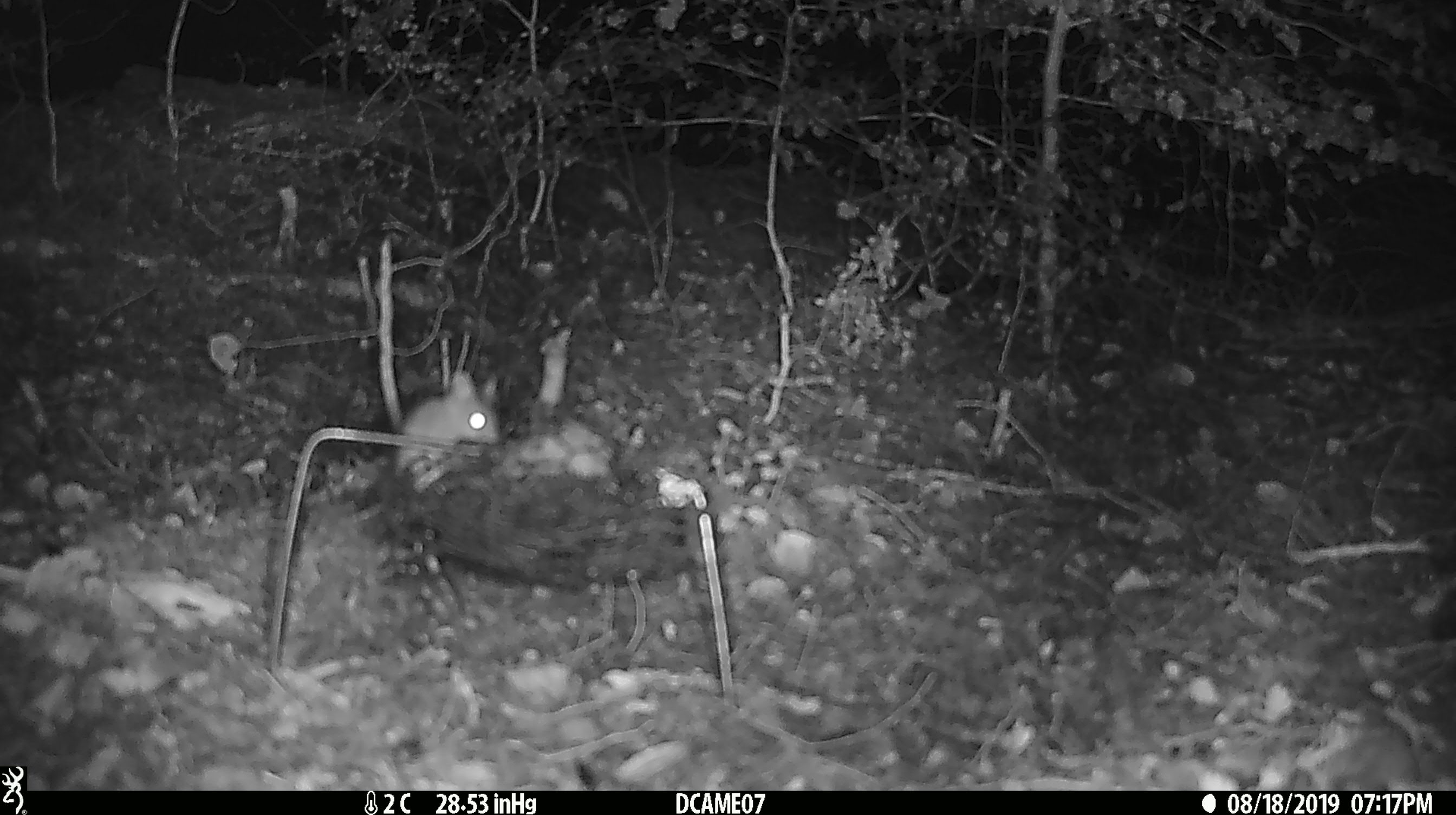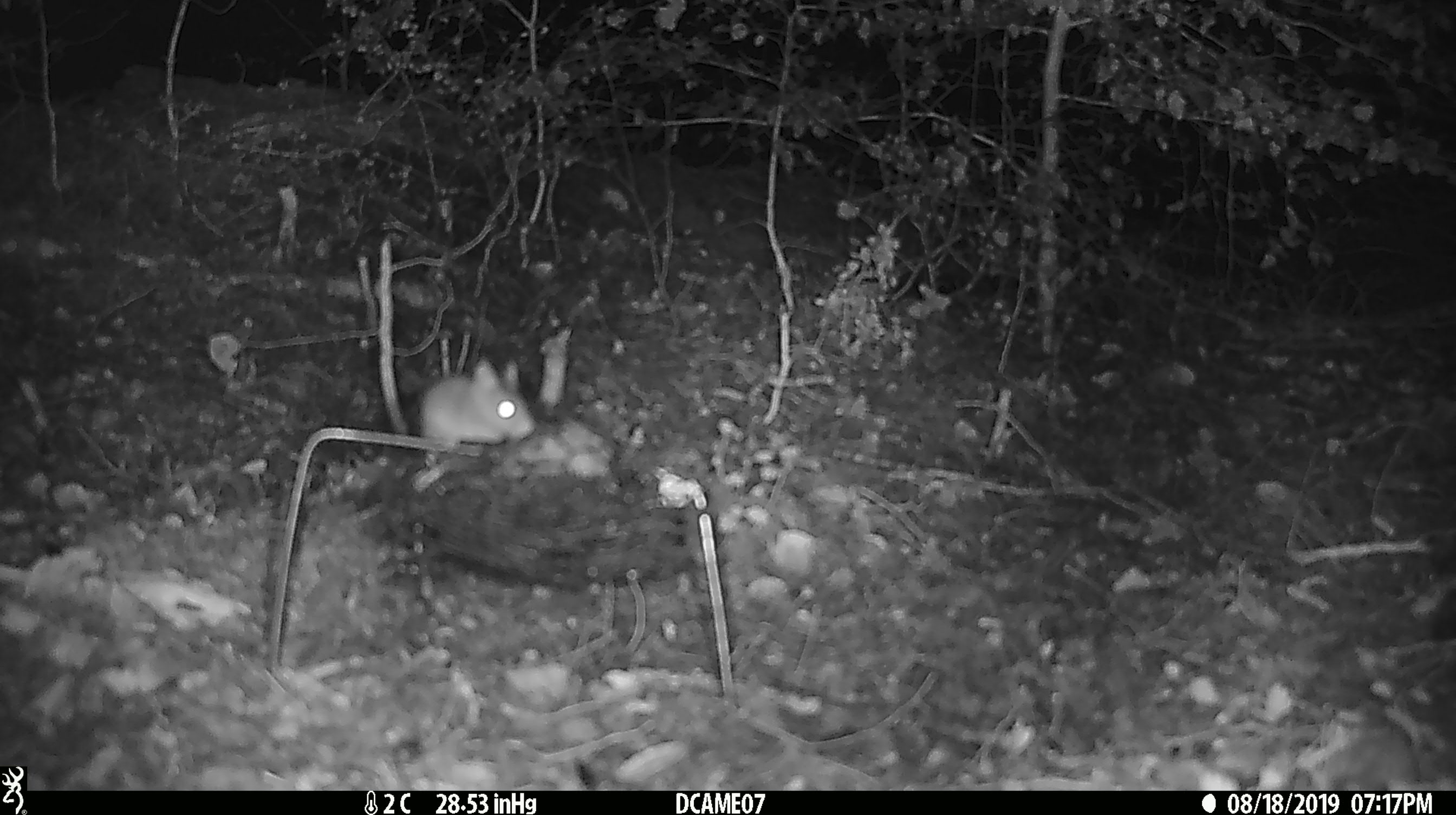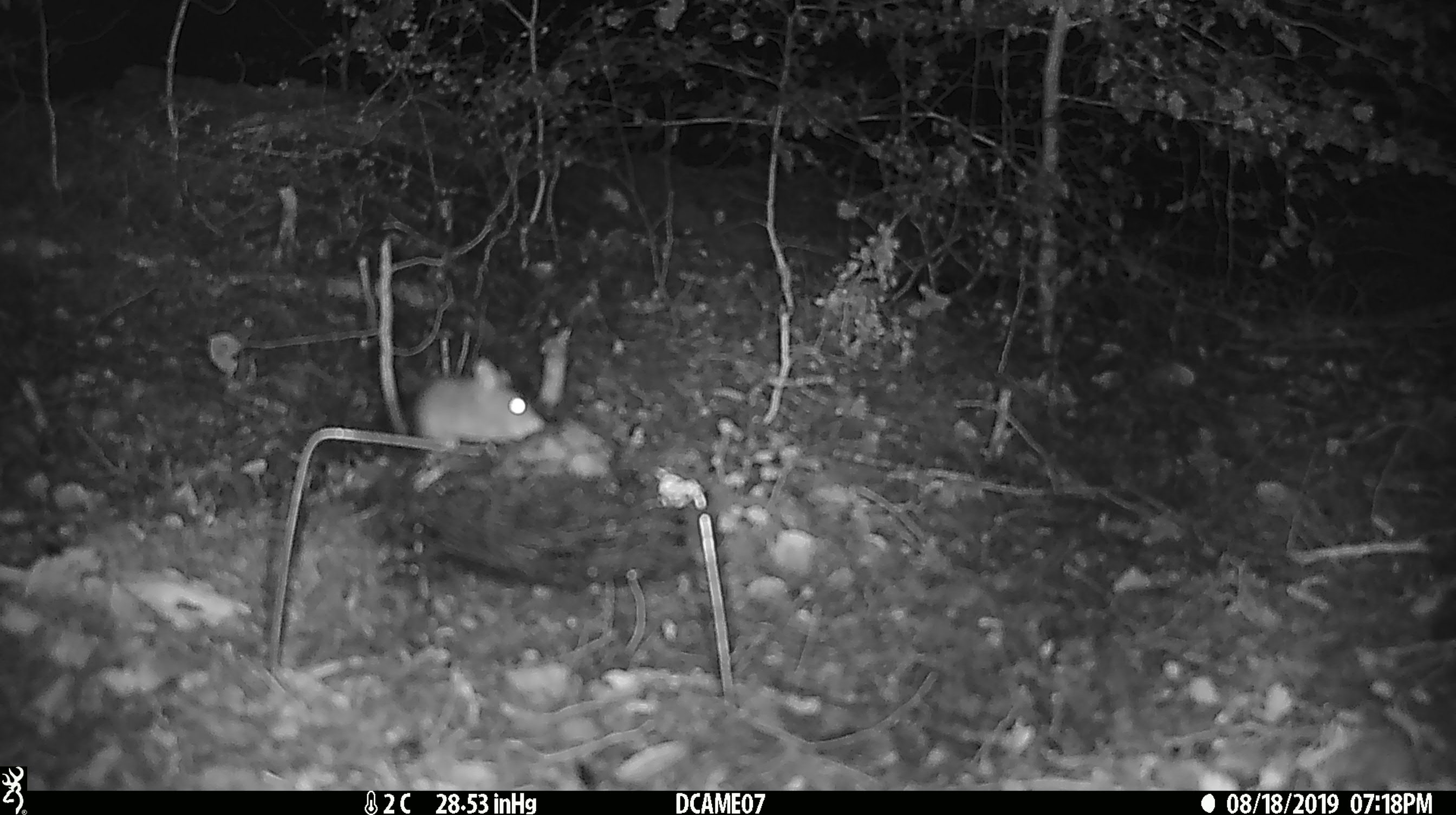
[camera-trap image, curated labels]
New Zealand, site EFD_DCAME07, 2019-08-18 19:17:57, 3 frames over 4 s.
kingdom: Animalia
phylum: Chordata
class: Mammalia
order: Rodentia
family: Muridae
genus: Mus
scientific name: Mus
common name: mouse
Mouse (Mus).